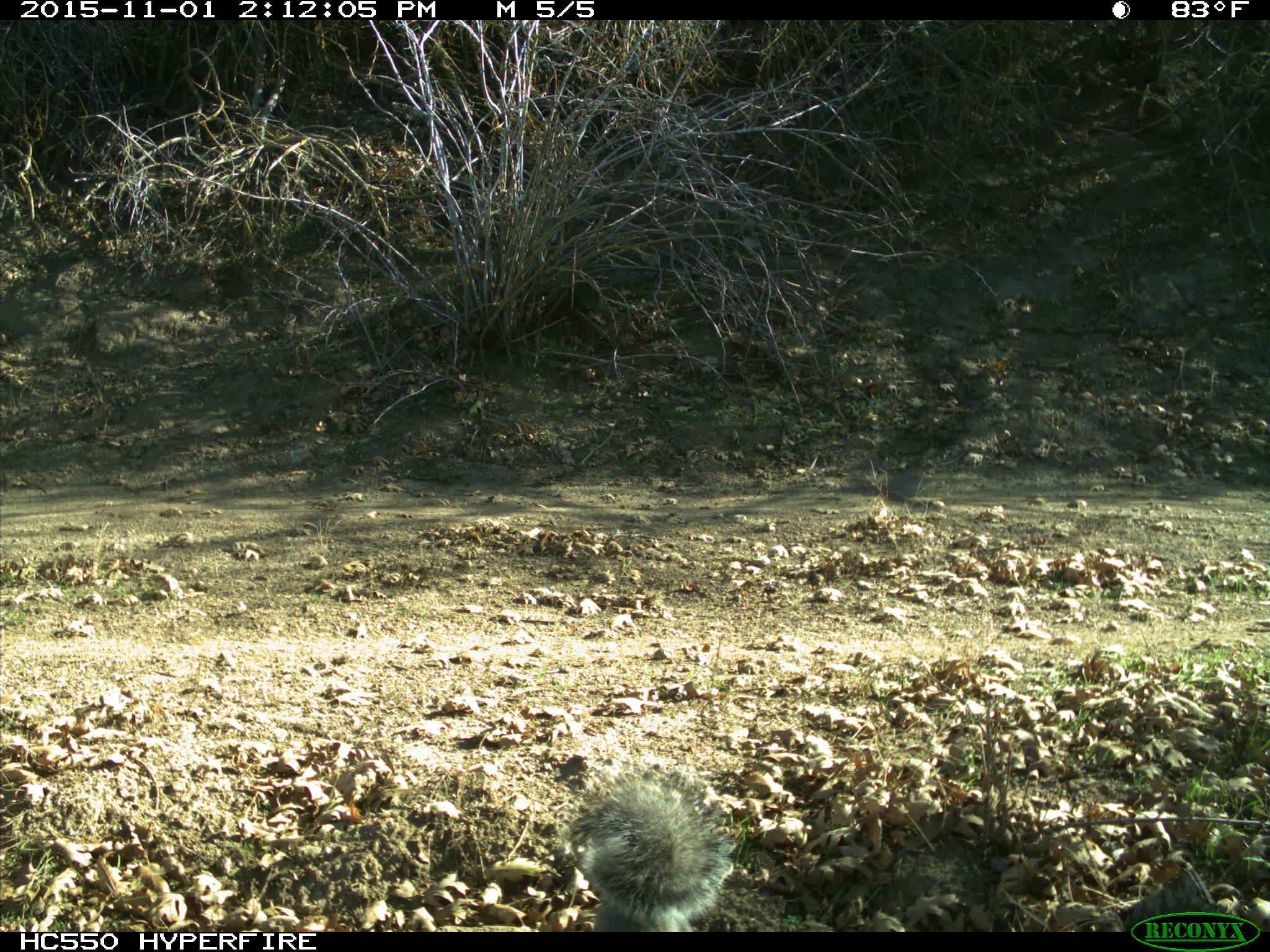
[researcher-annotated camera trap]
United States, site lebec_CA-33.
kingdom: Animalia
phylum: Chordata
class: Mammalia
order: Rodentia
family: Sciuridae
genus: Sciurus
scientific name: Sciurus carolinensis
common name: eastern gray squirrel